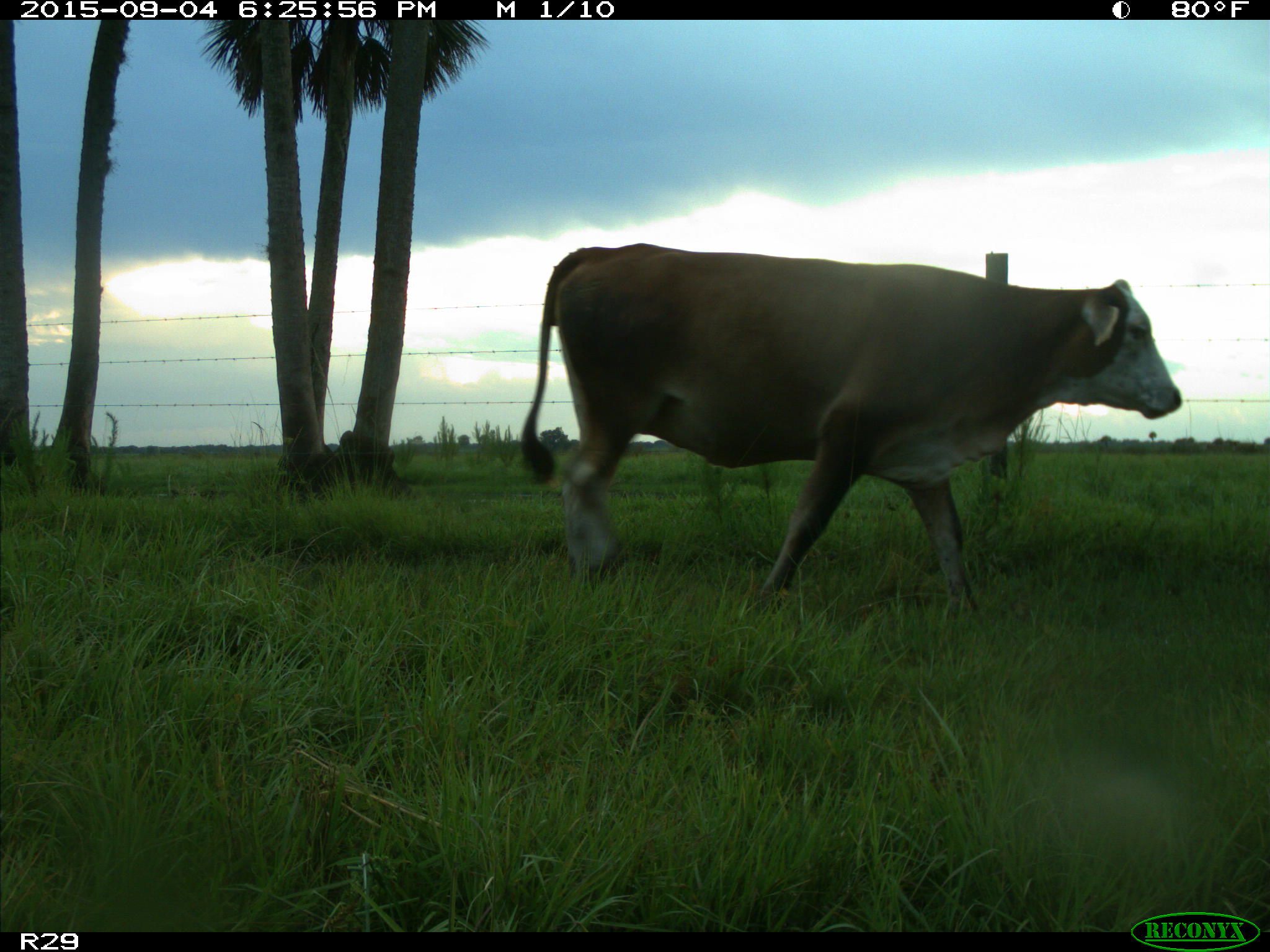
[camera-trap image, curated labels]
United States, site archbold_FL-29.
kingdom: Animalia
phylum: Chordata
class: Mammalia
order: Artiodactyla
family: Bovidae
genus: Bos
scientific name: Bos taurus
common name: domestic cow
Bos taurus (domestic cow).